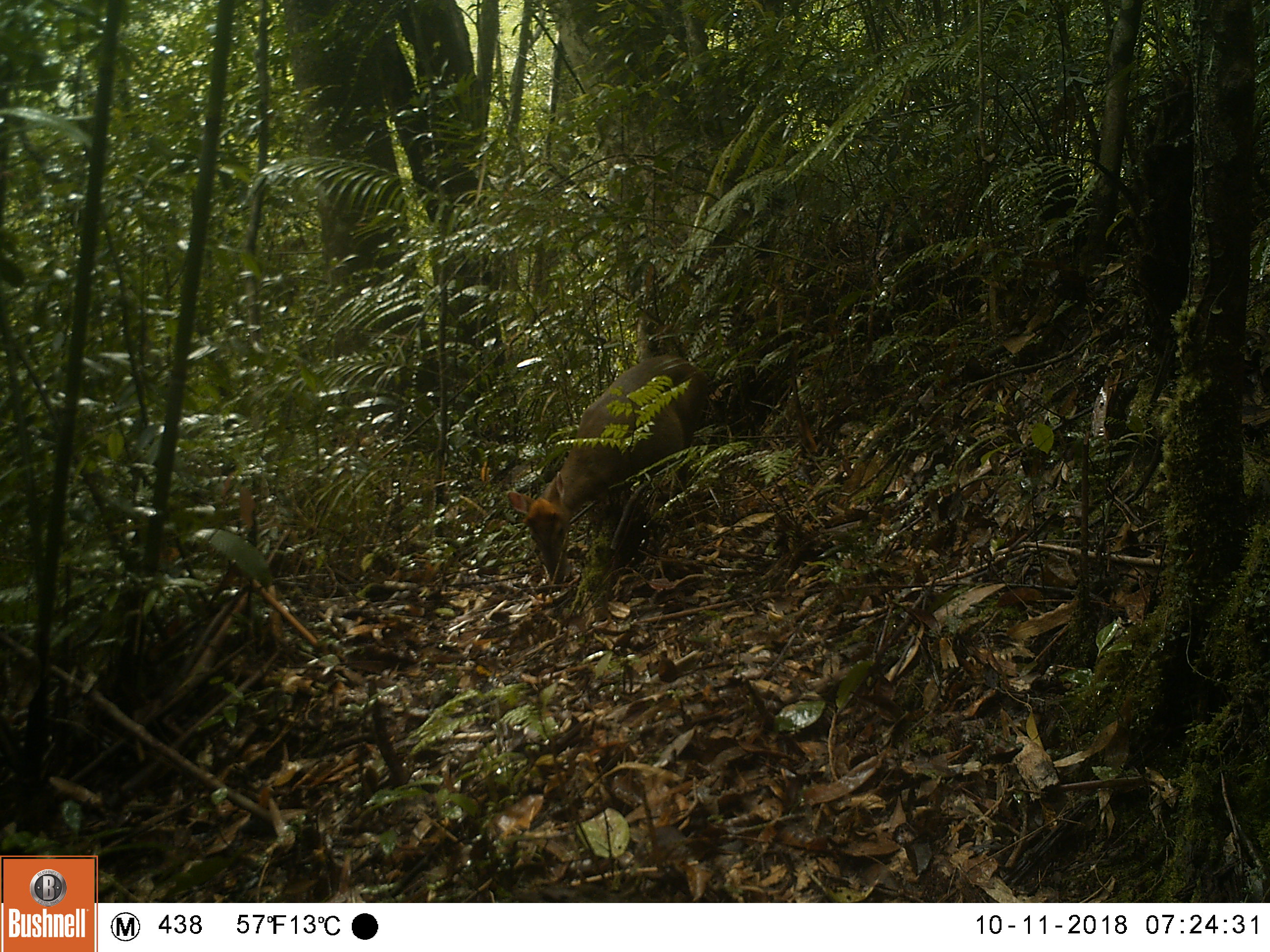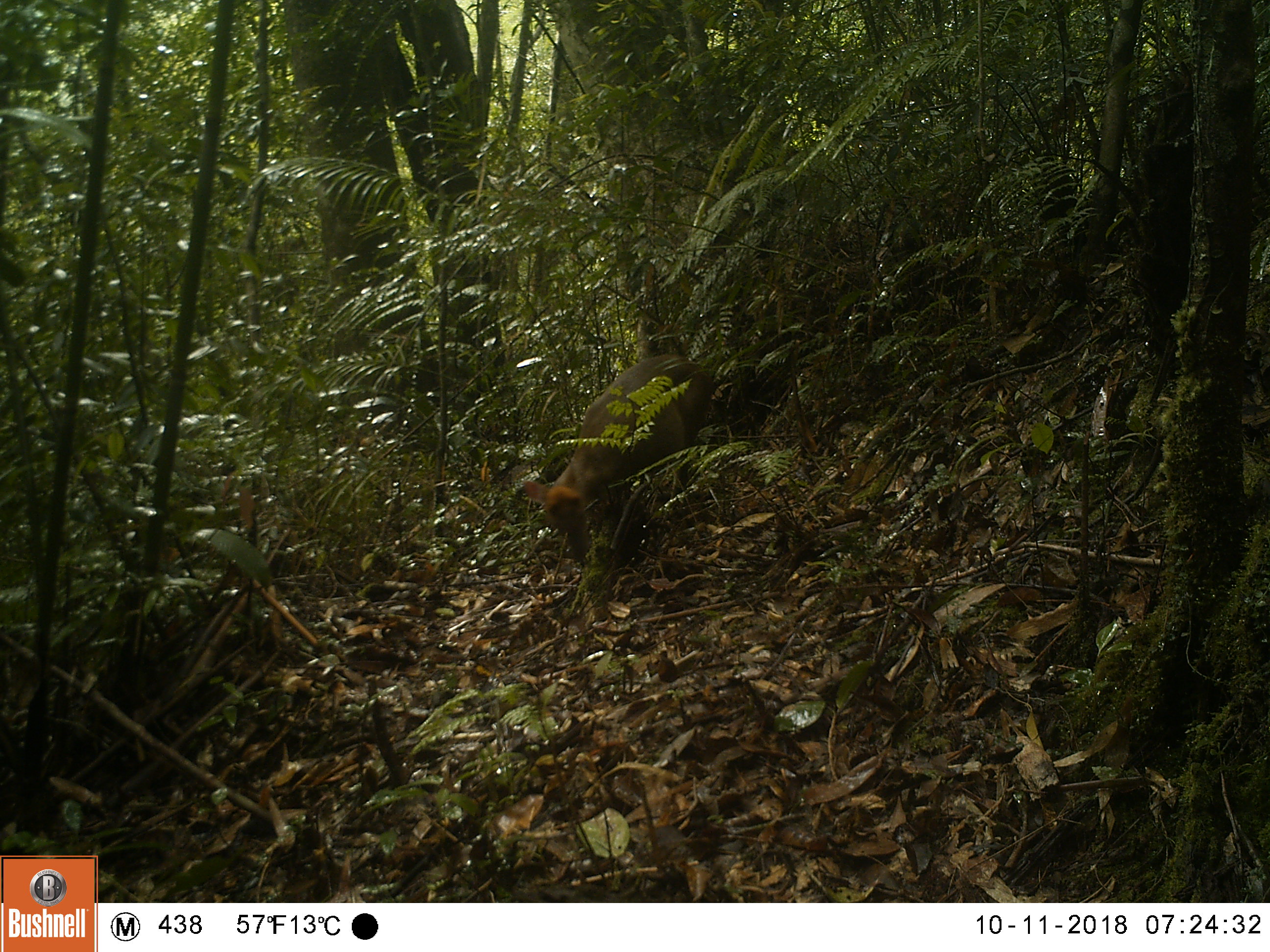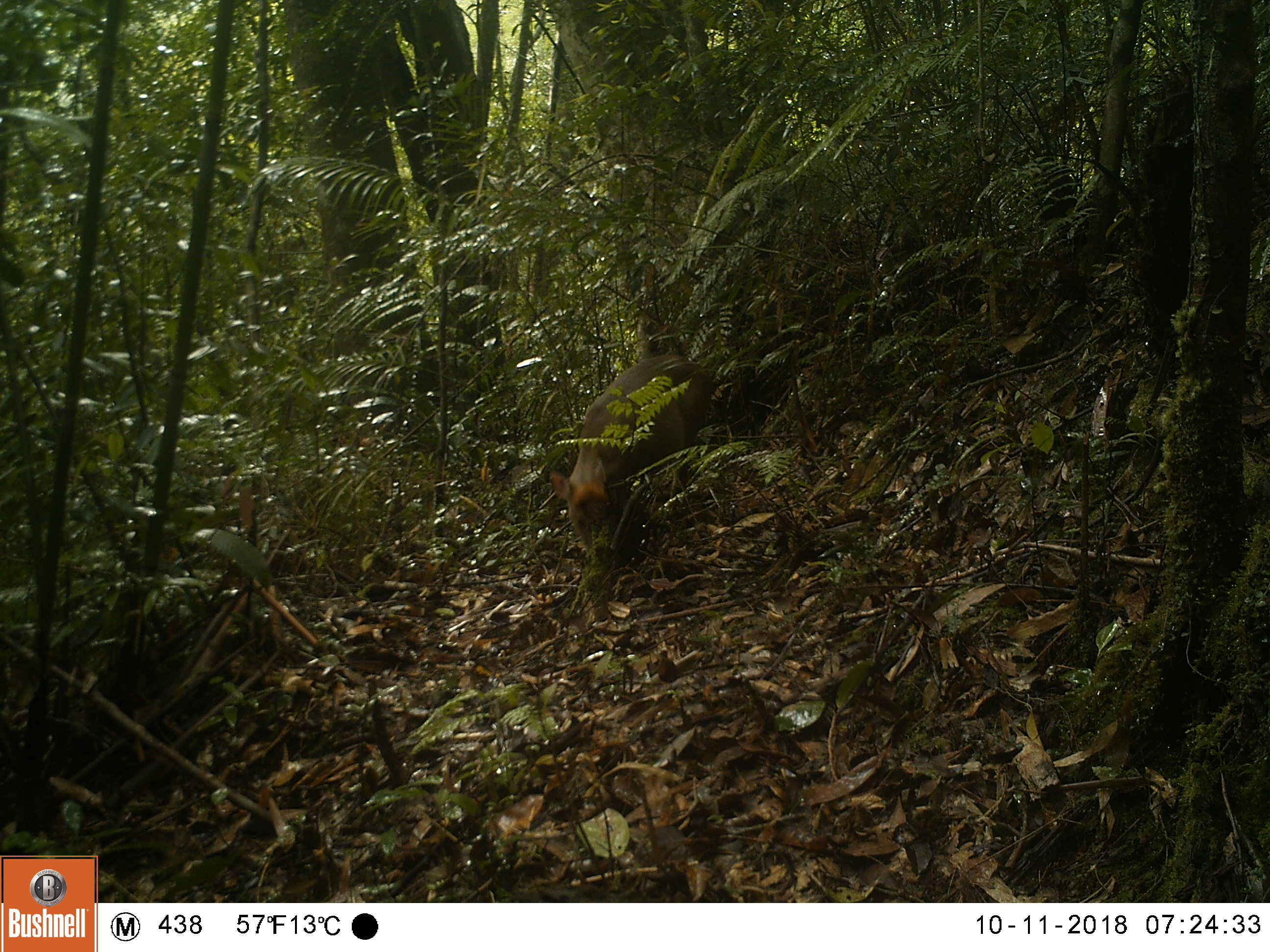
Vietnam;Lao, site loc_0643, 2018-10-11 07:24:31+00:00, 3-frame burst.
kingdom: Animalia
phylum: Chordata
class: Mammalia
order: Artiodactyla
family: Cervidae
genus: Muntiacus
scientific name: Muntiacus rooseveltorum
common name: roosevelt's muntjac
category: roosevelts muntjac group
Roosevelts muntjac group (roosevelt's muntjac) (Muntiacus rooseveltorum). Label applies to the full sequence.